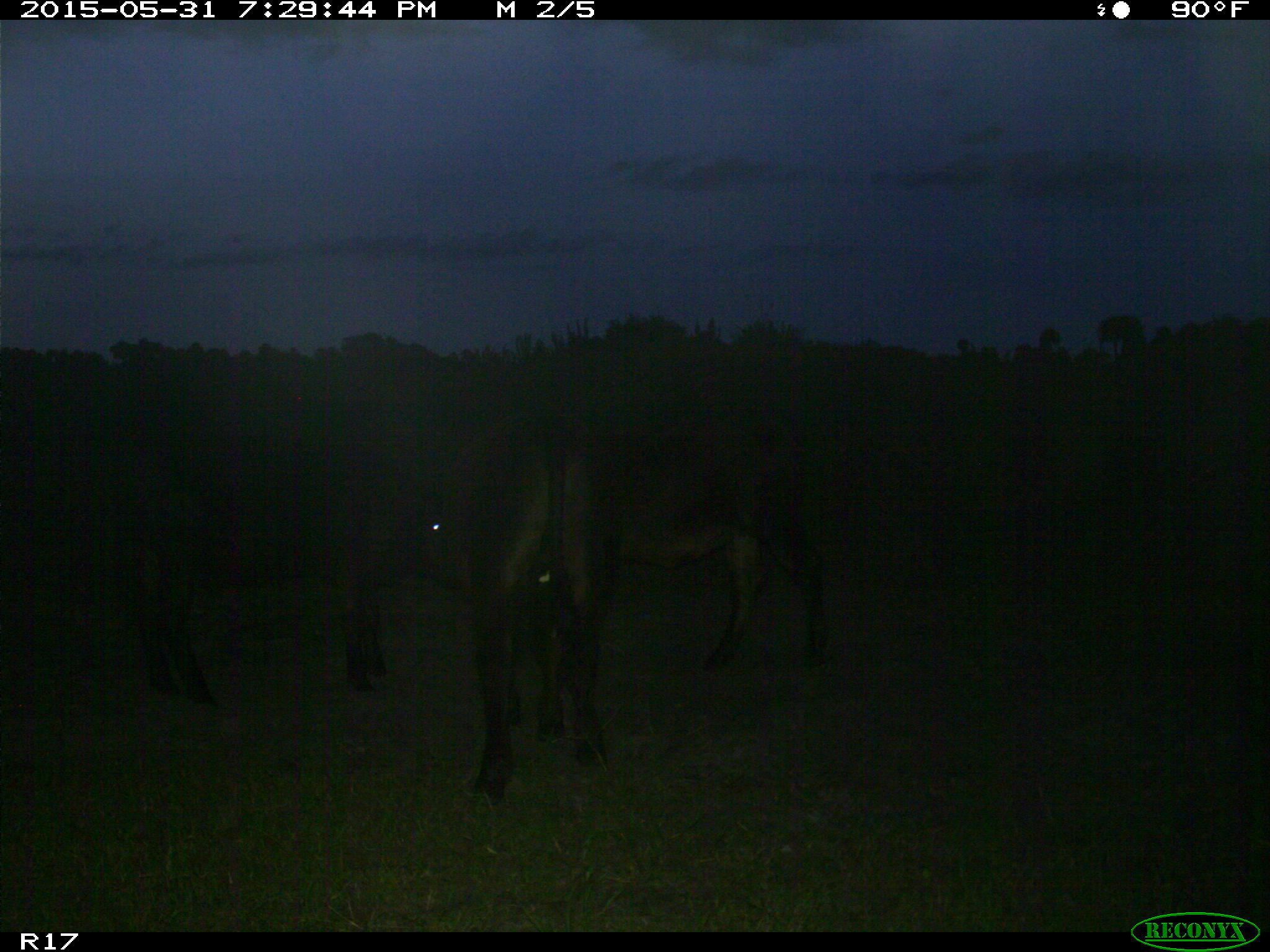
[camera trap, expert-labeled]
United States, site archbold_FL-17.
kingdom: Animalia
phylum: Chordata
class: Mammalia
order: Artiodactyla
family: Bovidae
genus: Bos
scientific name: Bos taurus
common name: domestic cow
Bos taurus (domestic cow).